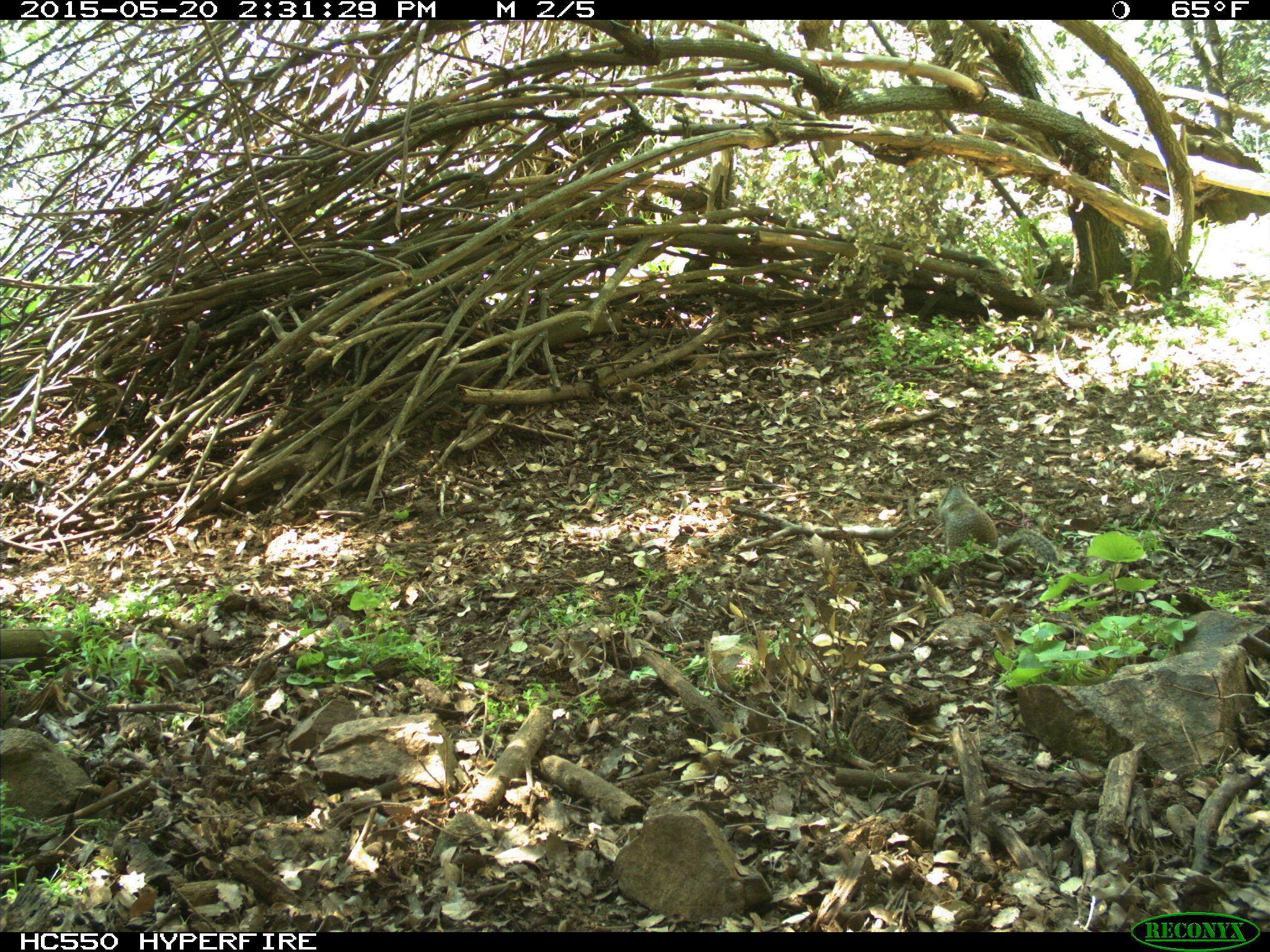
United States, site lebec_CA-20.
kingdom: Animalia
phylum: Chordata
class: Mammalia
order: Rodentia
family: Sciuridae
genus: Otospermophilus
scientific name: Otospermophilus beecheyi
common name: california ground squirrel